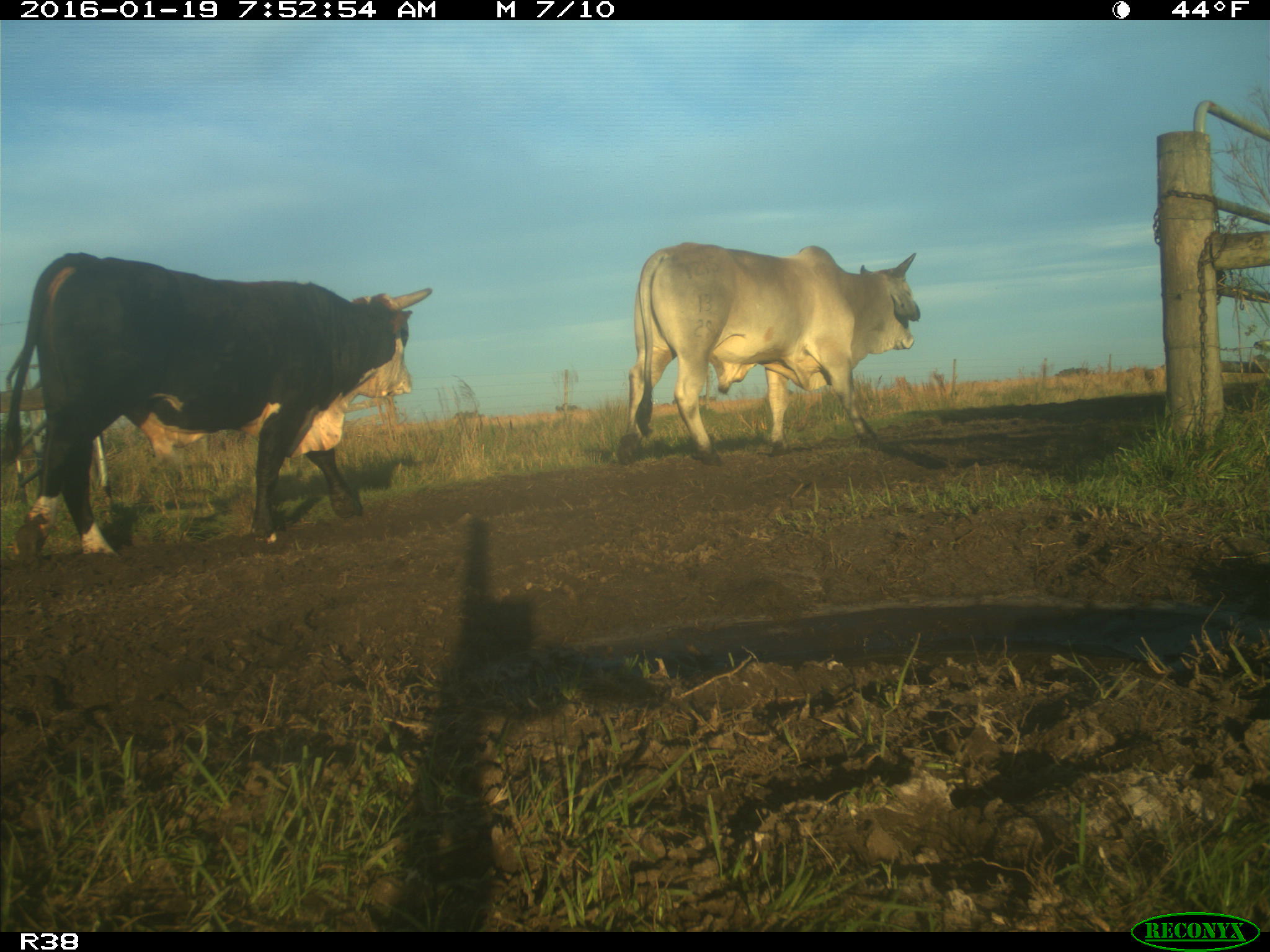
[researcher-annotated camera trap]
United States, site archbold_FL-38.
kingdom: Animalia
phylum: Chordata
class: Mammalia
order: Artiodactyla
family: Bovidae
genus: Bos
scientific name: Bos taurus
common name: domestic cow